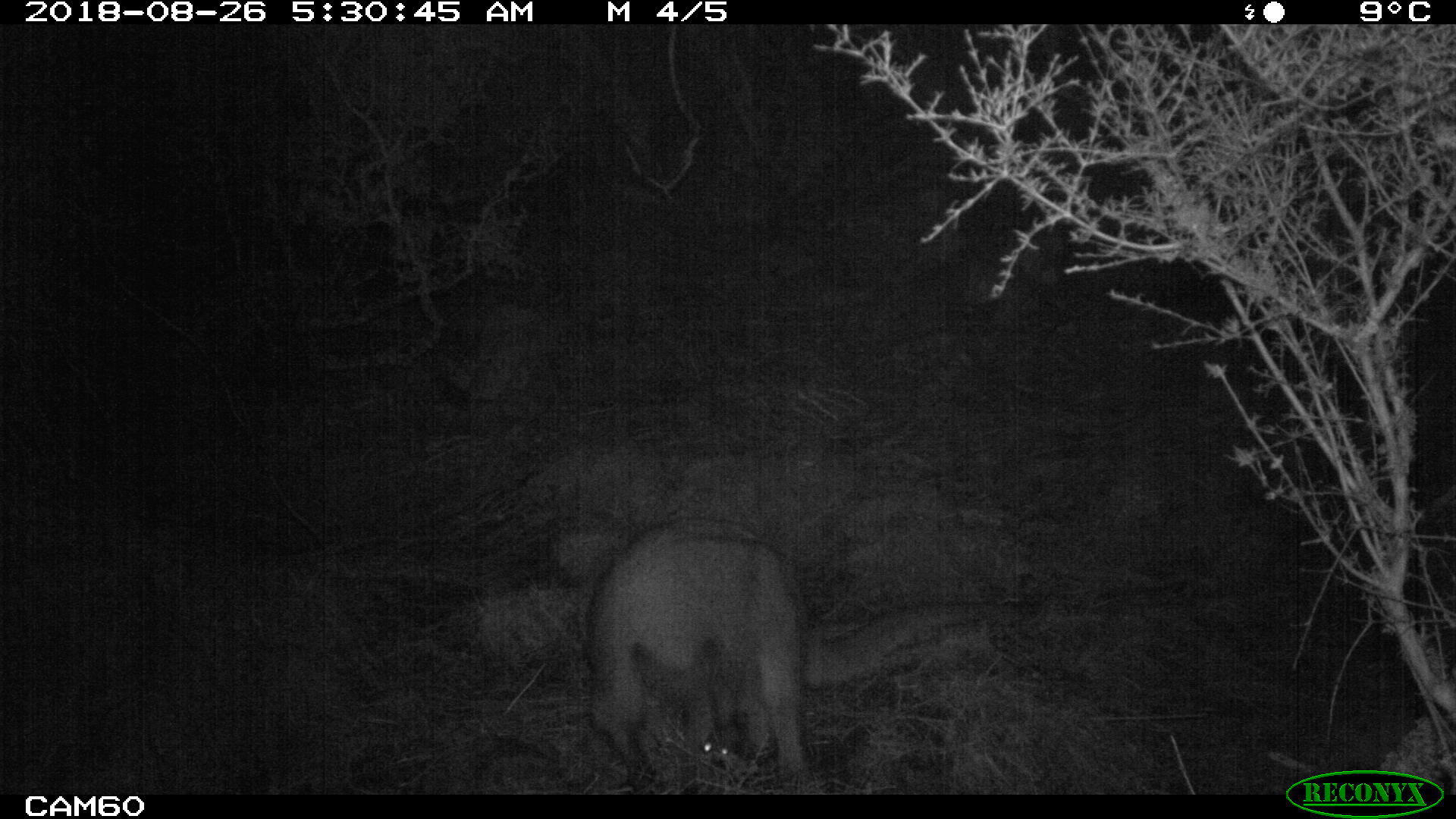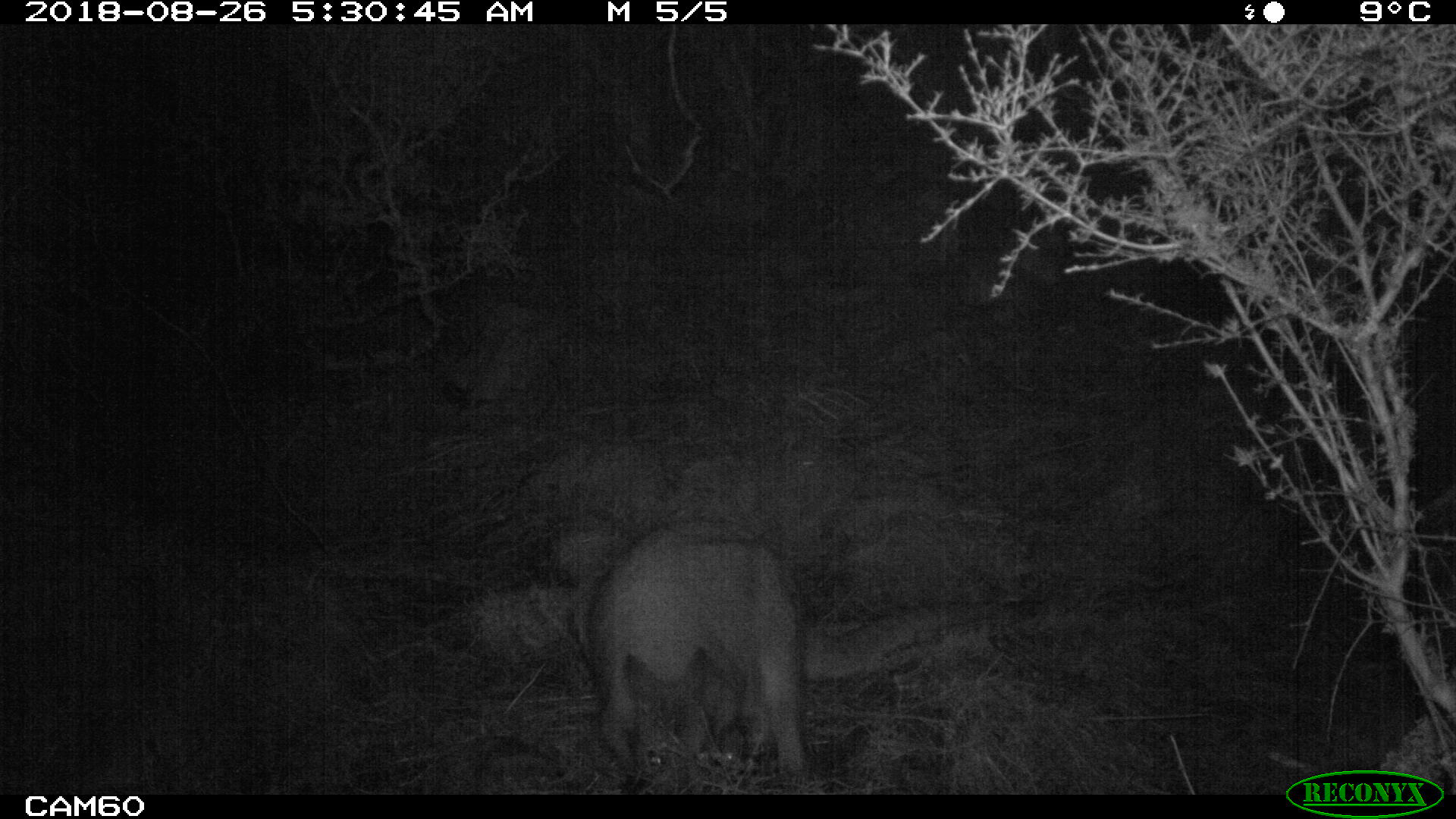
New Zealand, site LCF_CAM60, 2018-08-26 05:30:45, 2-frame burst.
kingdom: Animalia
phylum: Chordata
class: Mammalia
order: Diprotodontia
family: Macropodidae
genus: Notamacropus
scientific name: Notamacropus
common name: wallaby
Wallaby (Notamacropus).